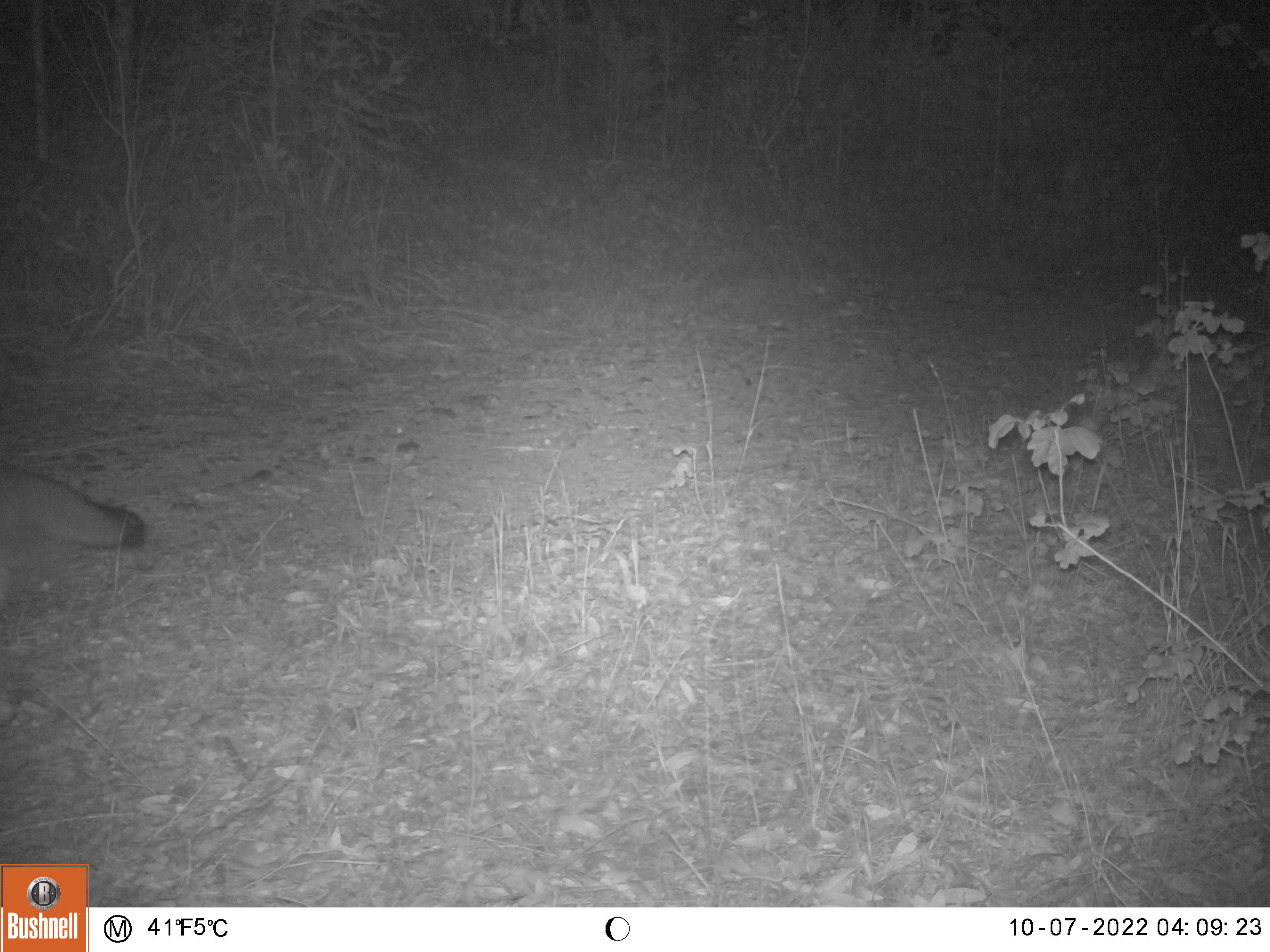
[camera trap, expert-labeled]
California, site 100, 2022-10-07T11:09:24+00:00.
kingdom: Animalia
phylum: Chordata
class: Mammalia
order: Carnivora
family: Canidae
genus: Urocyon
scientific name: Urocyon cinereoargenteus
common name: gray fox